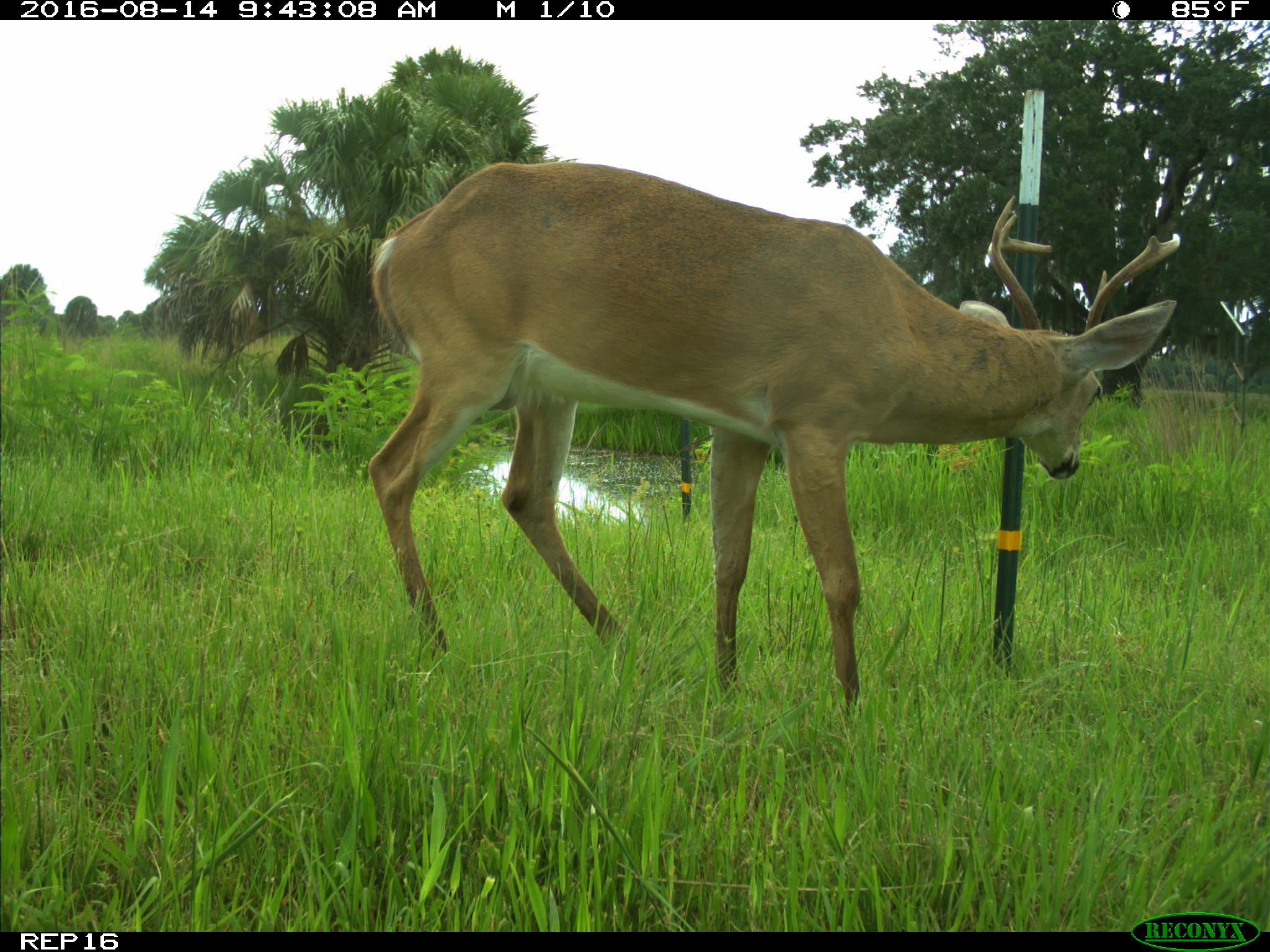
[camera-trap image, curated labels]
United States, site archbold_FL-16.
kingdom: Animalia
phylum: Chordata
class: Mammalia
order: Artiodactyla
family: Cervidae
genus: Odocoileus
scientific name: Odocoileus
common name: deer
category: unidentified deer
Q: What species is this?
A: Unidentified deer (deer) (Odocoileus).